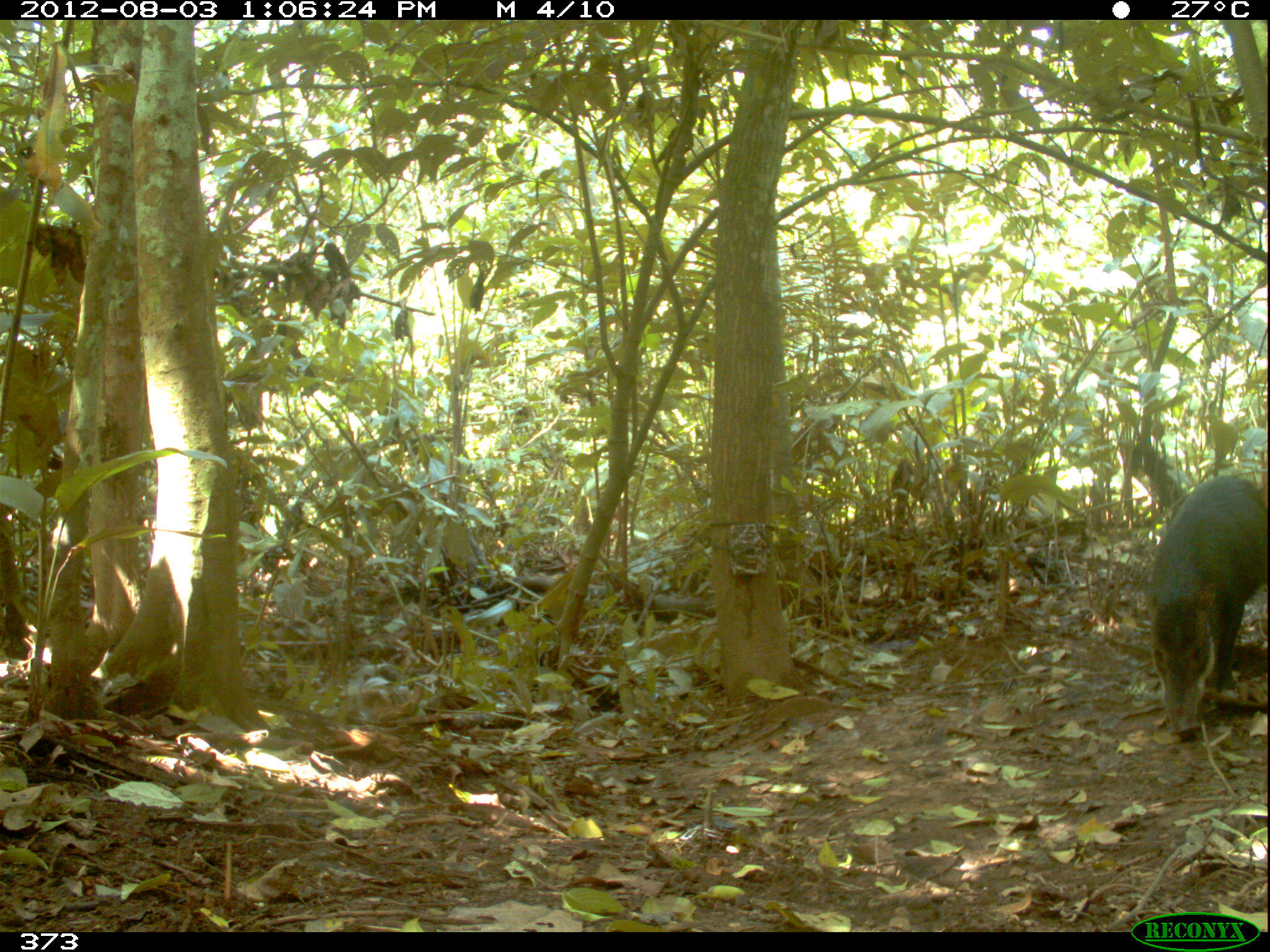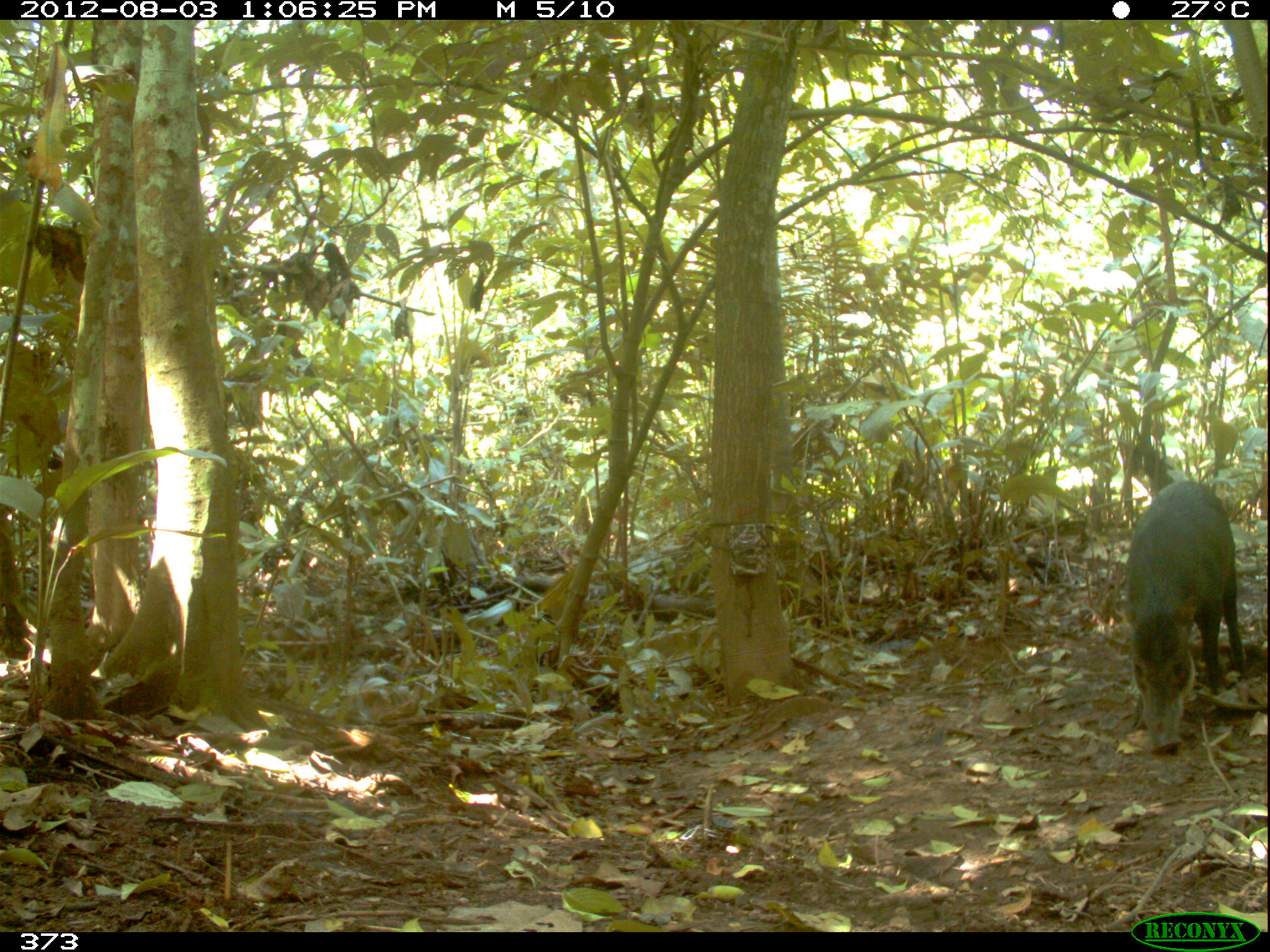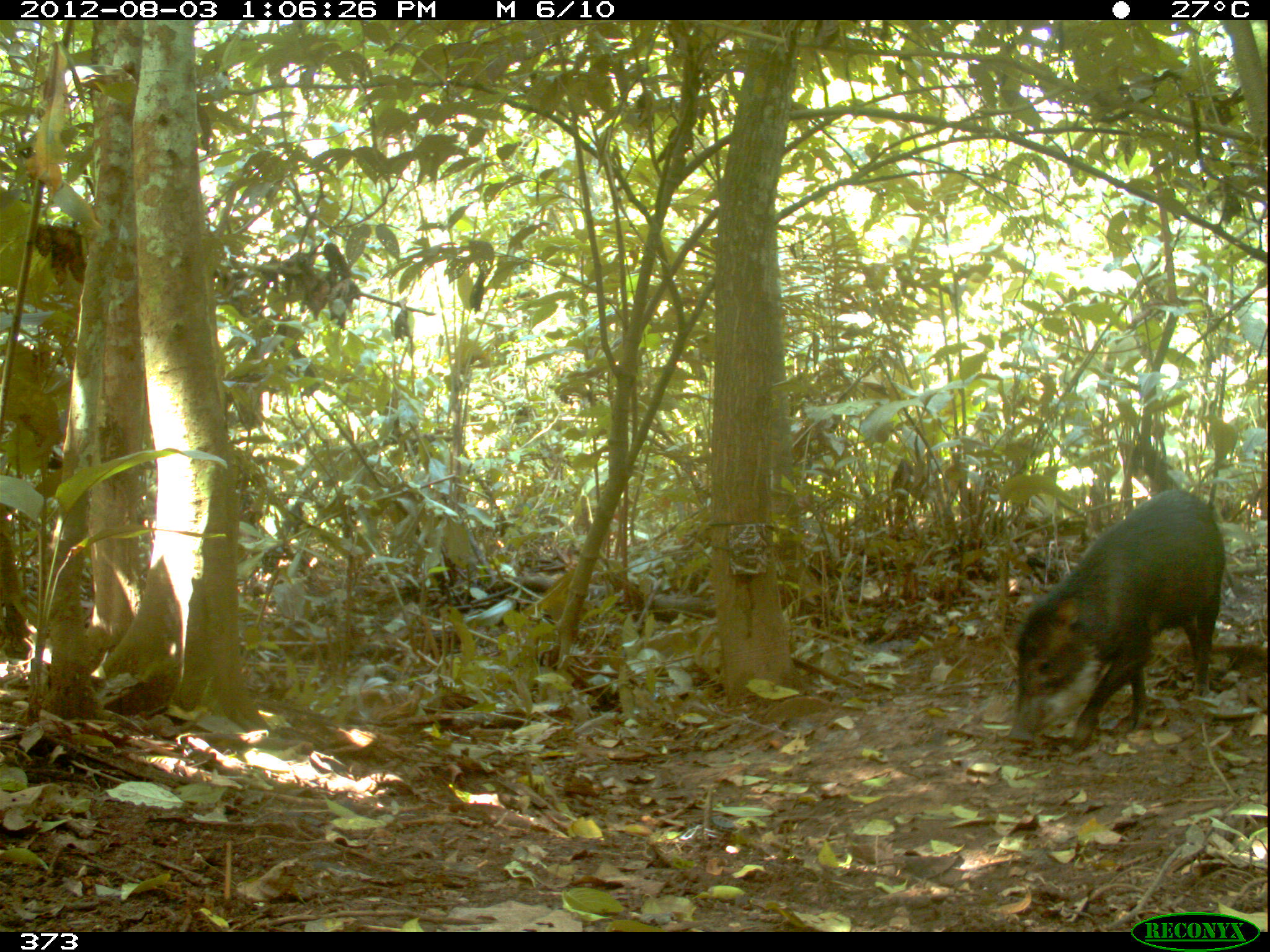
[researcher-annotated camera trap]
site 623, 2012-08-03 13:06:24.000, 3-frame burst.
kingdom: Animalia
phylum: Chordata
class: Mammalia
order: Artiodactyla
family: Tayassuidae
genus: Tayassu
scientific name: Tayassu pecari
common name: white-lipped peccary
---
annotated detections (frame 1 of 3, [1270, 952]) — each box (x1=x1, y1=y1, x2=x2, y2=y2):
tayassu pecari: (x1=1136, y1=472, x2=1265, y2=742)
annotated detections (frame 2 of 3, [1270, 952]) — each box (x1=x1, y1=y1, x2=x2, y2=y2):
tayassu pecari: (x1=1119, y1=479, x2=1249, y2=755)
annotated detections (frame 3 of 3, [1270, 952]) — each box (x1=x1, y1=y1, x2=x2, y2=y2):
tayassu pecari: (x1=1010, y1=487, x2=1223, y2=752)